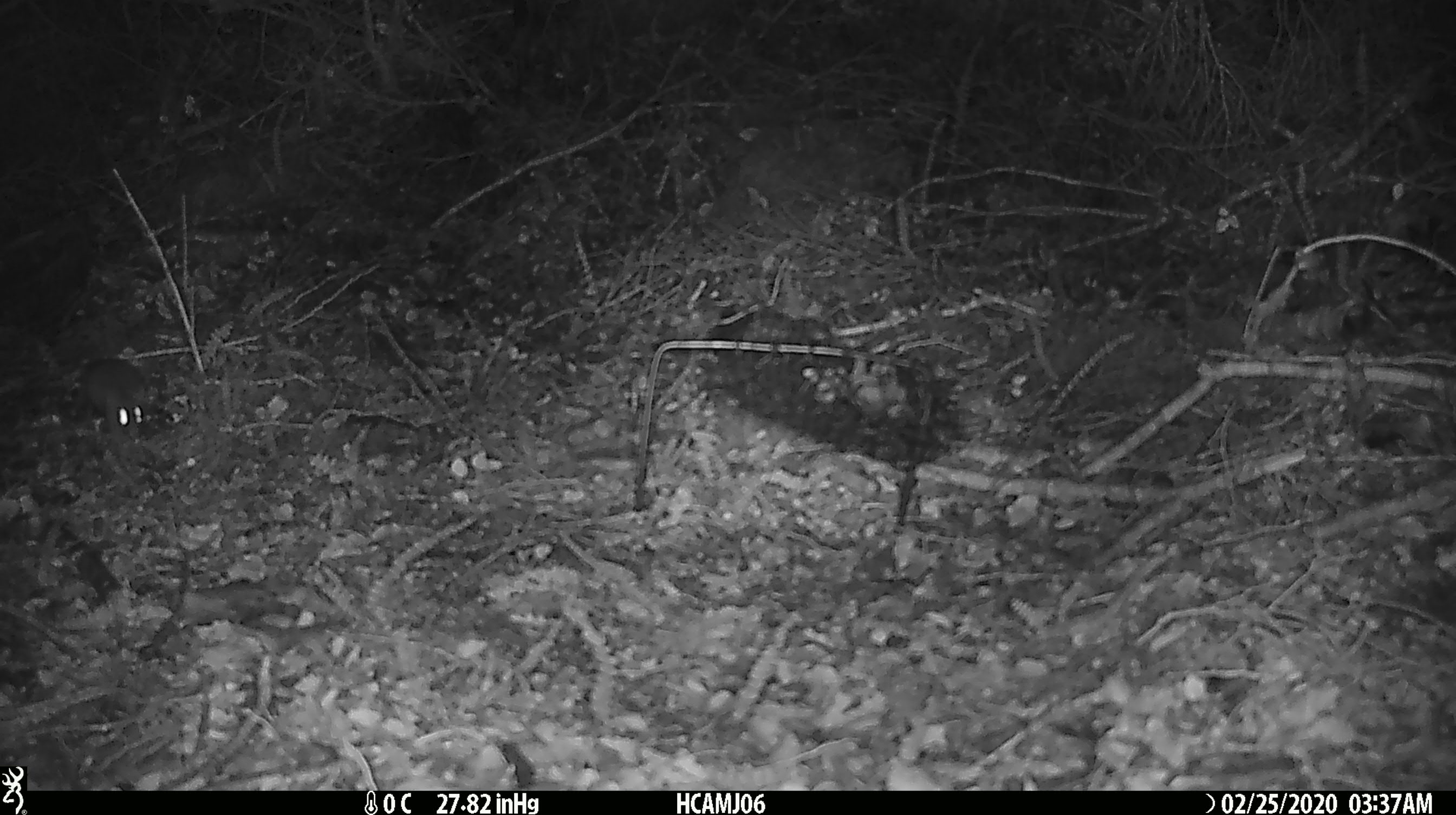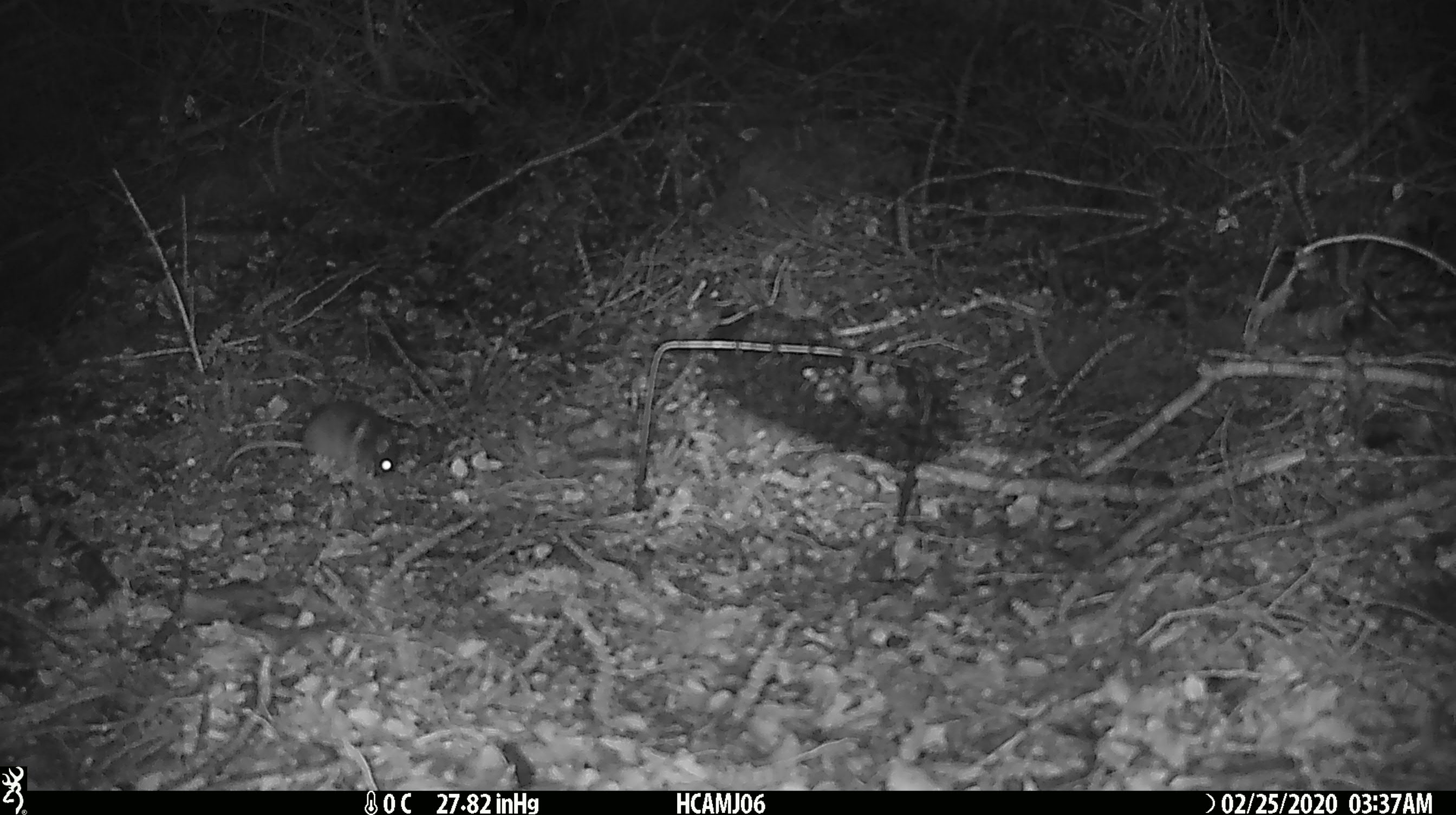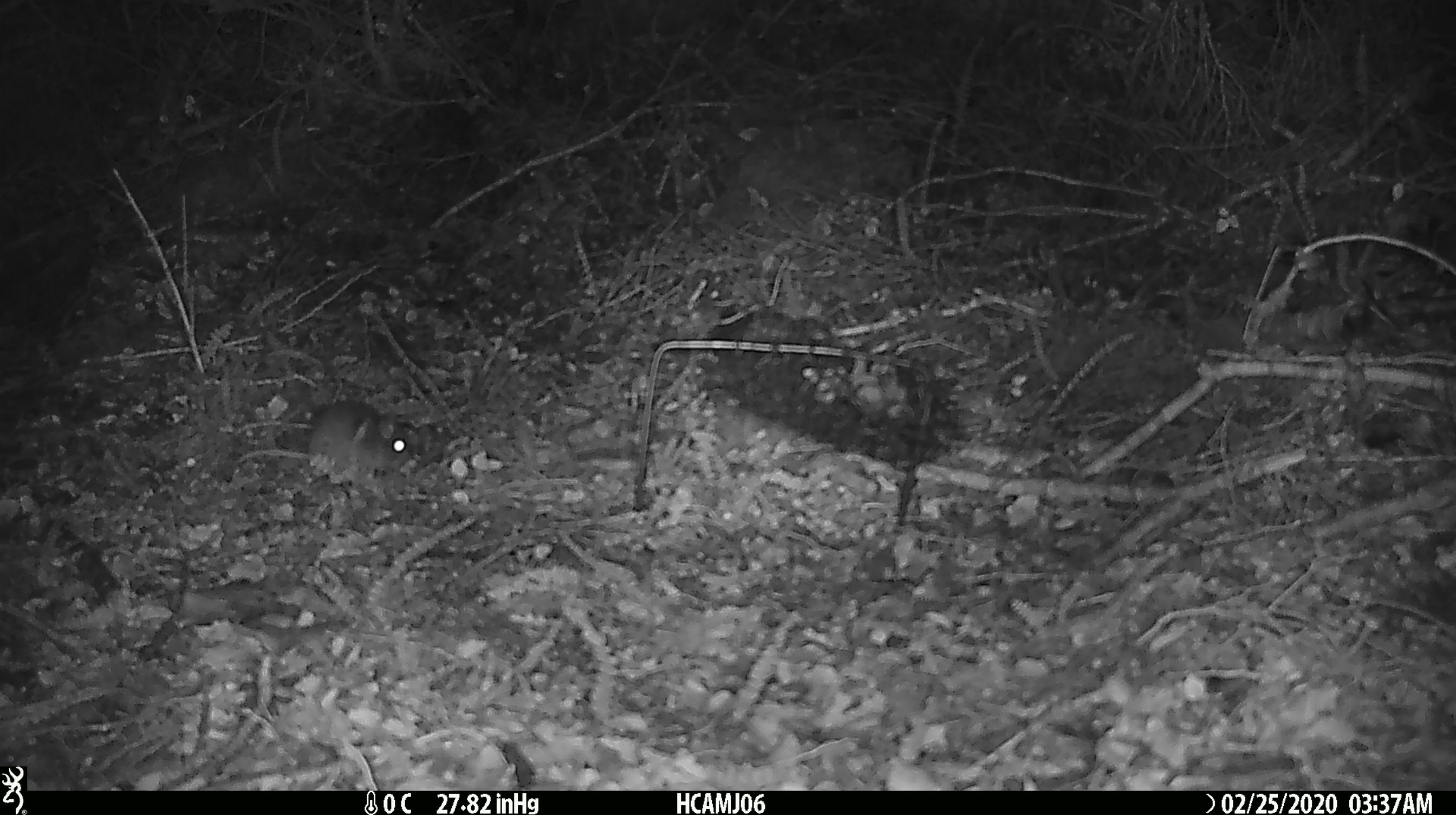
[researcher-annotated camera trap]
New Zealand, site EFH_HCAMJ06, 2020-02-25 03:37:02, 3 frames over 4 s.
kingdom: Animalia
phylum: Chordata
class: Mammalia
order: Rodentia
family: Muridae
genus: Mus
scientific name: Mus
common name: mouse